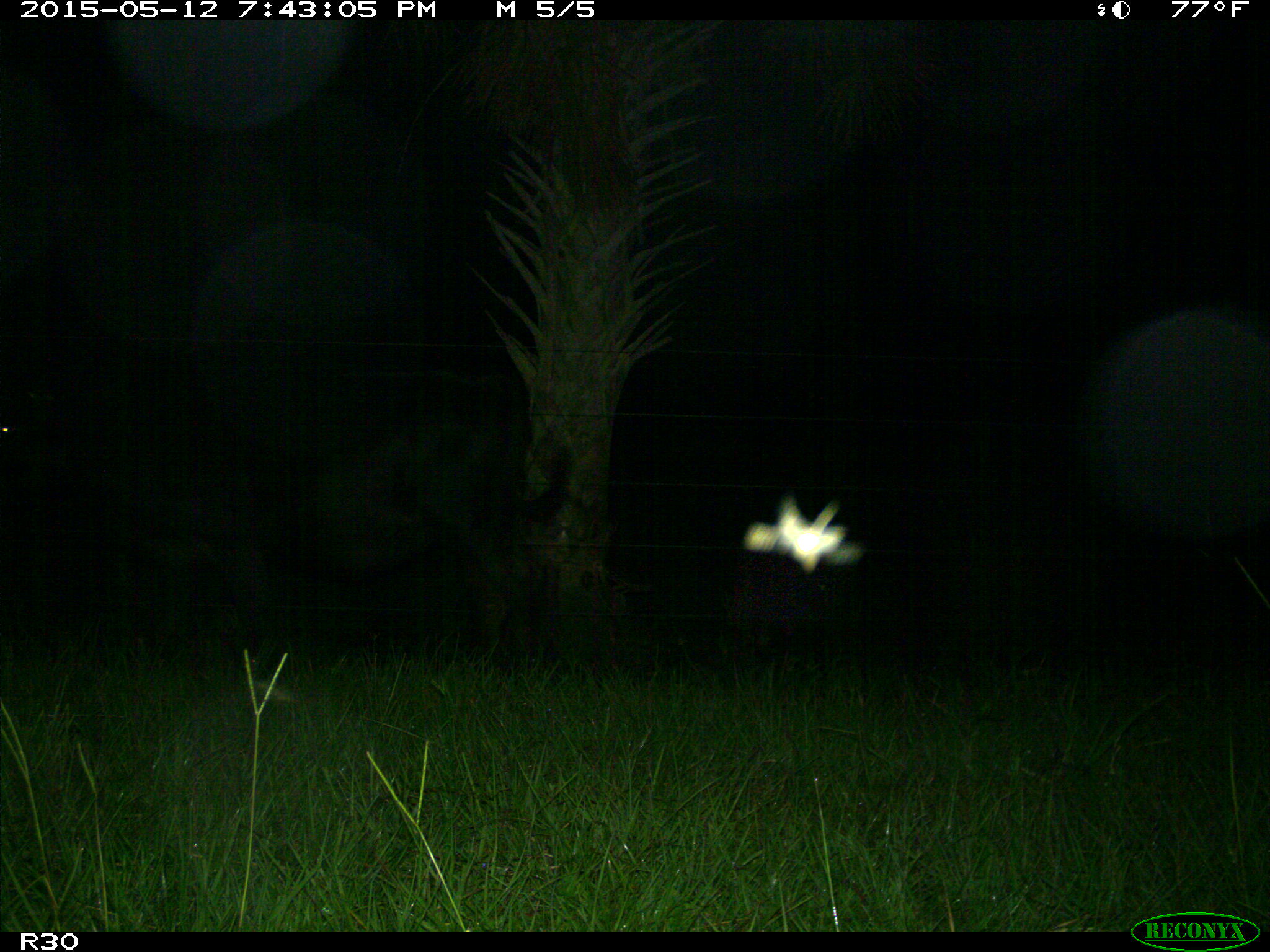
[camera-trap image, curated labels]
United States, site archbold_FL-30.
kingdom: Animalia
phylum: Chordata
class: Mammalia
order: Artiodactyla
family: Bovidae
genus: Bos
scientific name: Bos taurus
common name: domestic cow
Bos taurus (domestic cow).